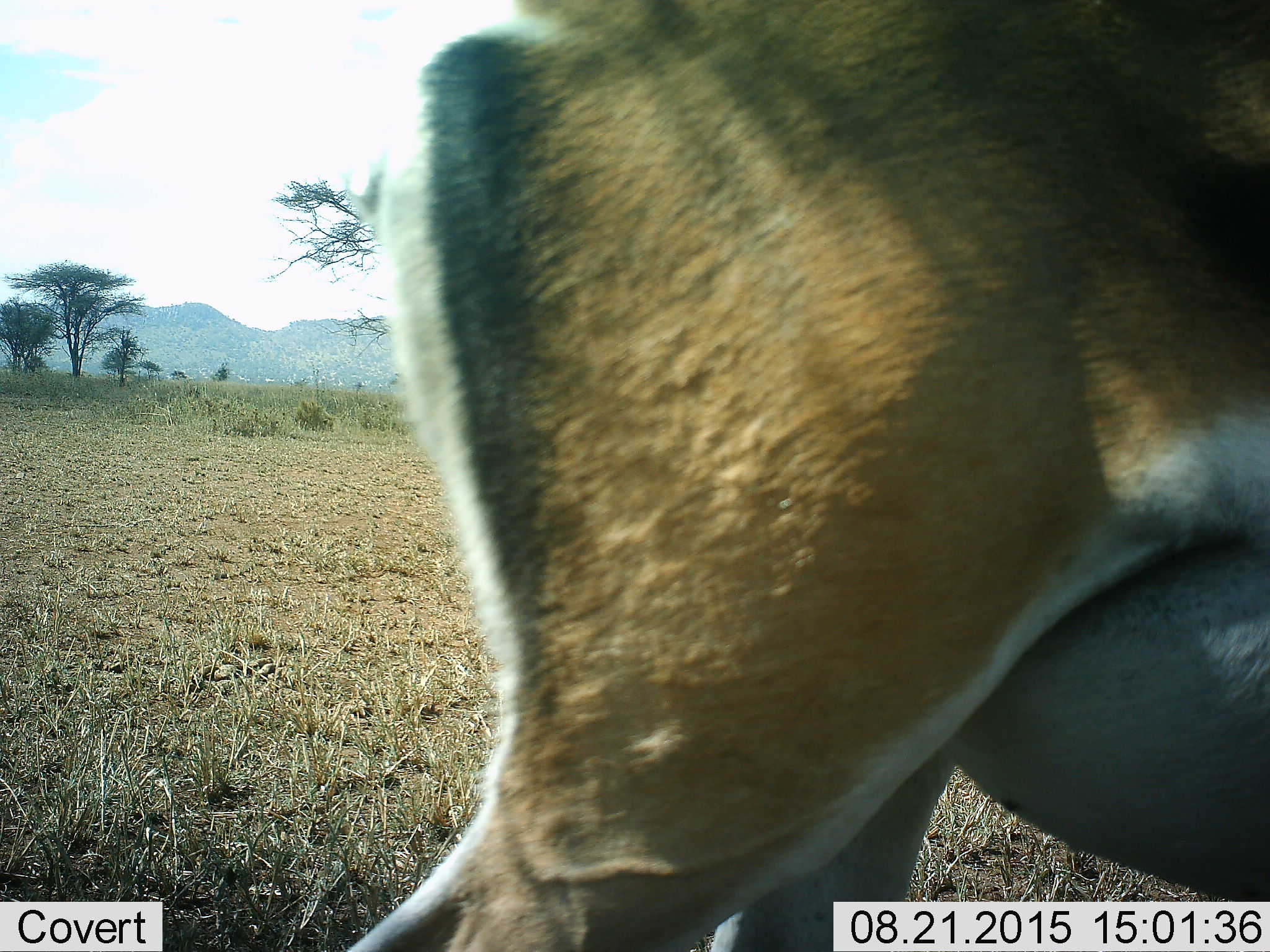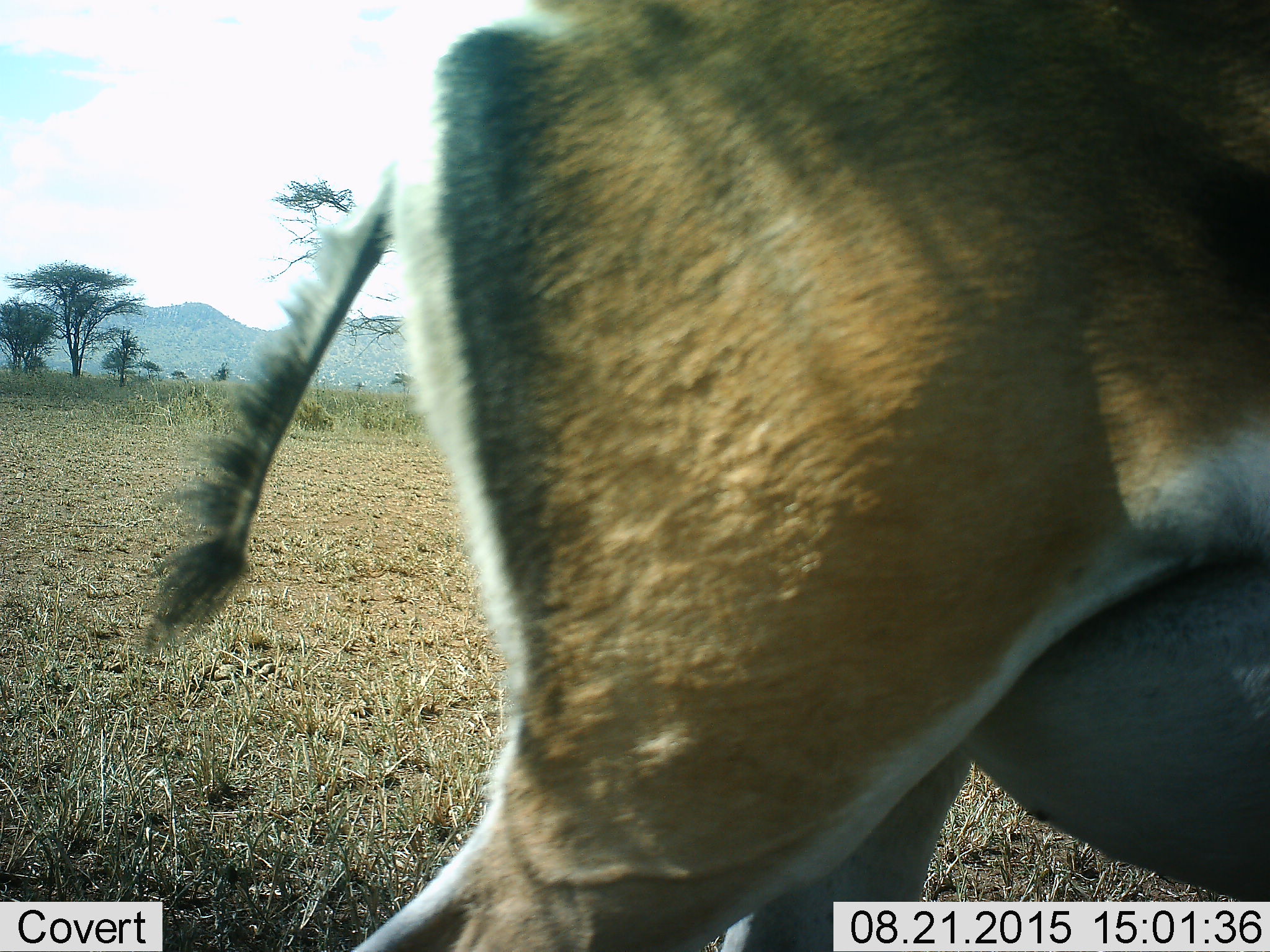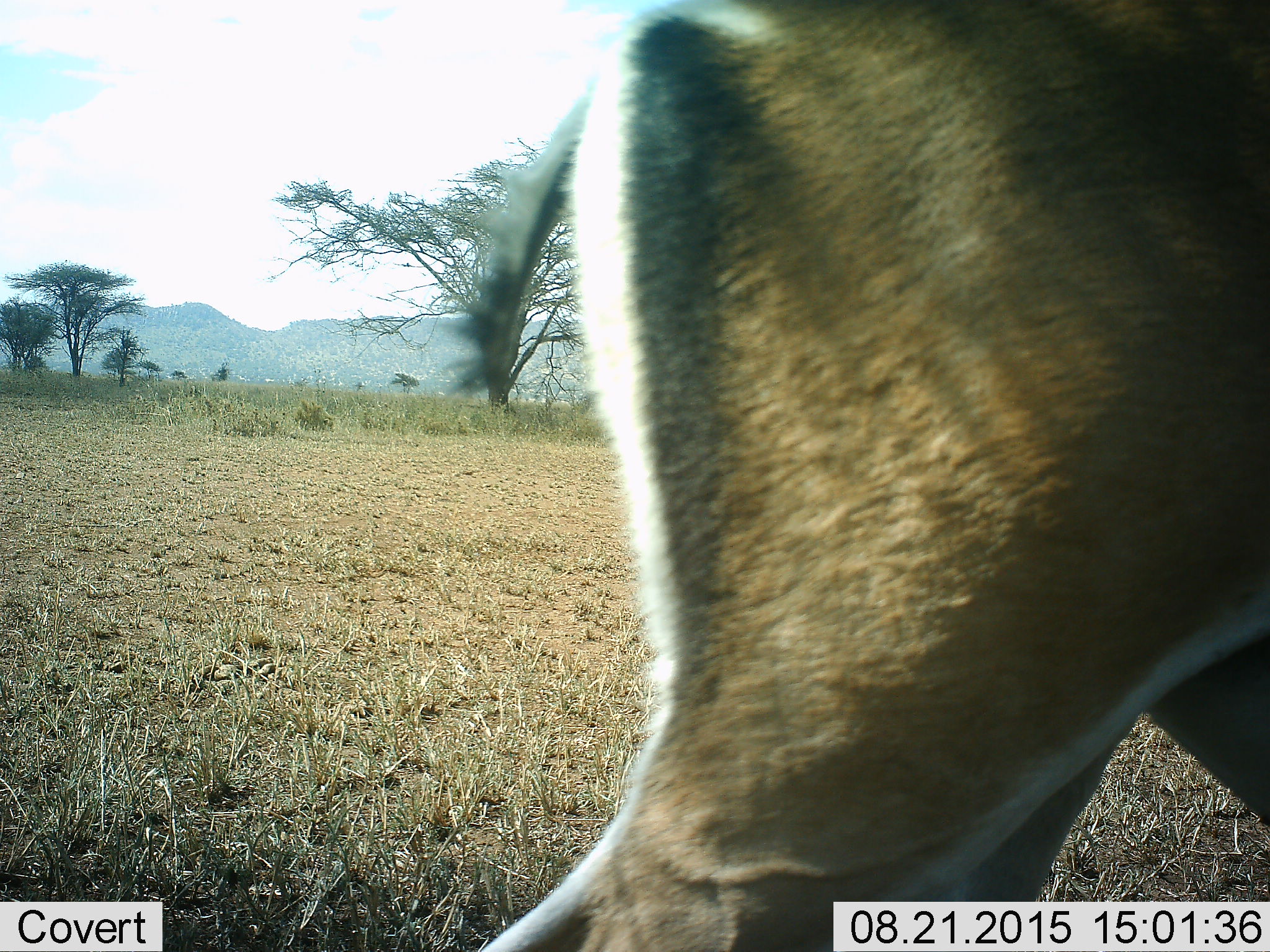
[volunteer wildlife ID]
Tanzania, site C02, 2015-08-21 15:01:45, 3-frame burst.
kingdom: Animalia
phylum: Chordata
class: Mammalia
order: Artiodactyla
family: Bovidae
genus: Eudorcas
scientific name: Eudorcas thomsonii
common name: thomson's gazelle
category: gazellethomsons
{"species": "gazellethomsons (thomson's gazelle) (Eudorcas thomsonii)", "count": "1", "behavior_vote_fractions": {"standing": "43%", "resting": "0%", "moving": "71%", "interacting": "0%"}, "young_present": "0%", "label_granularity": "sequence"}